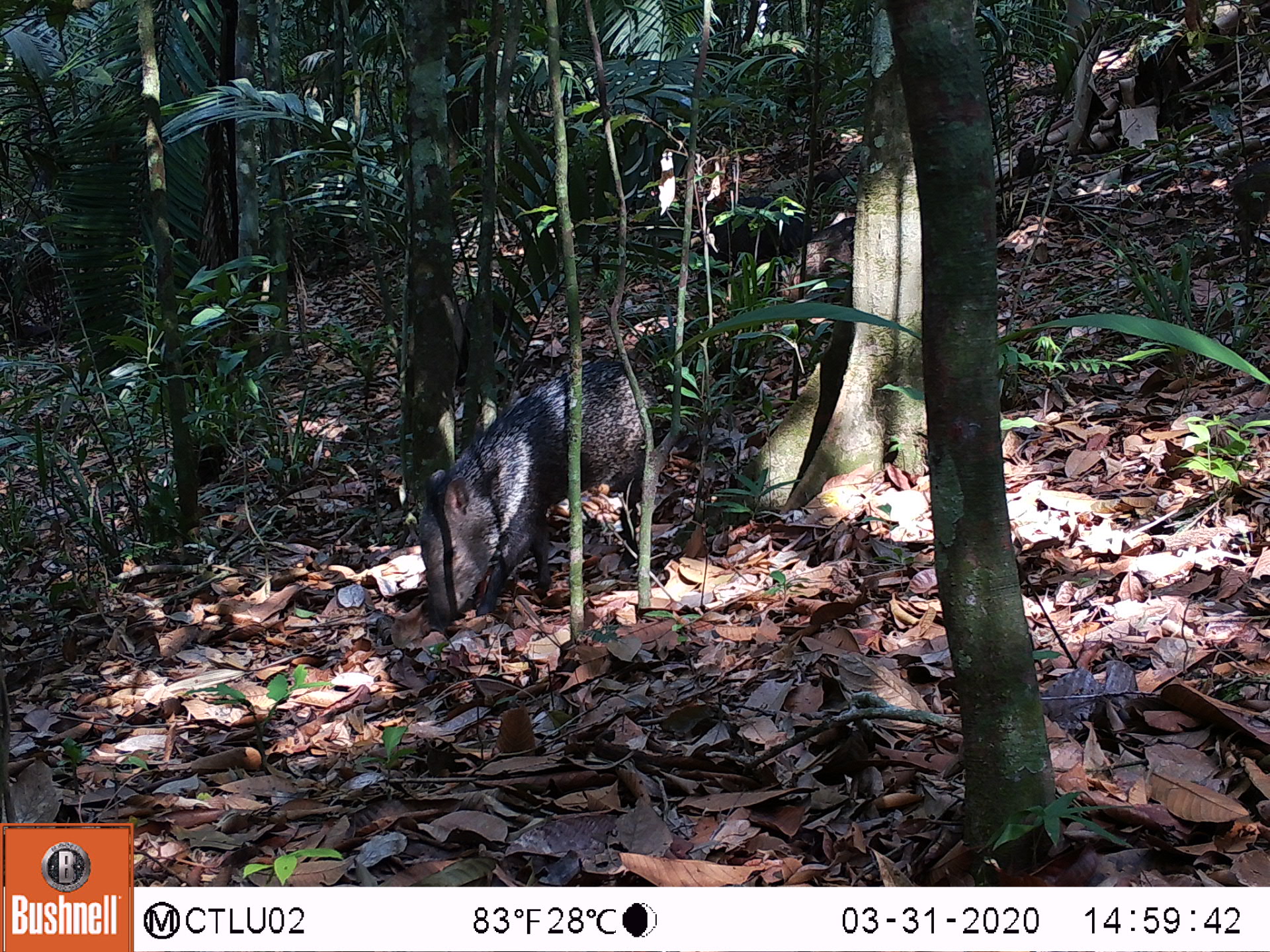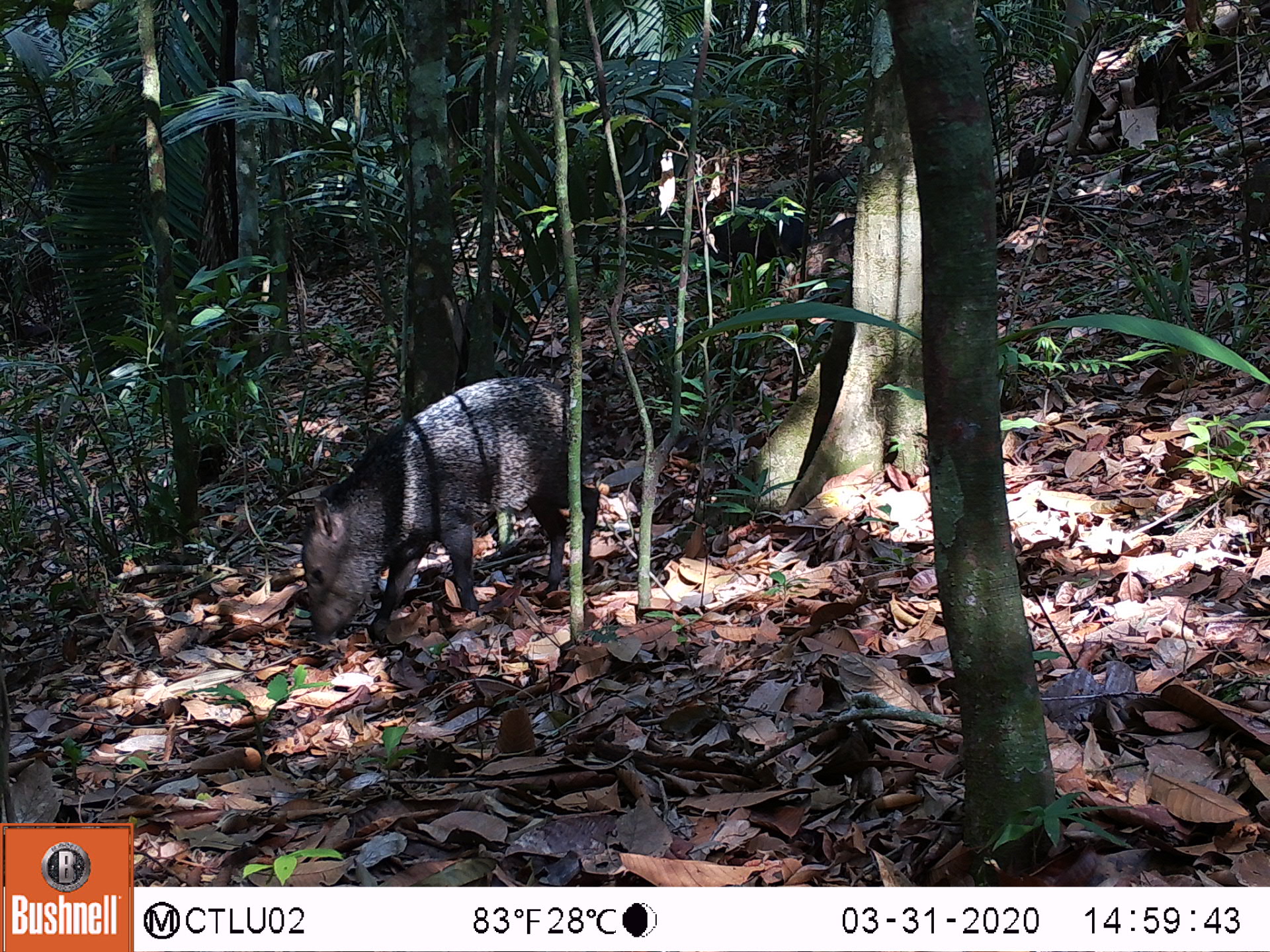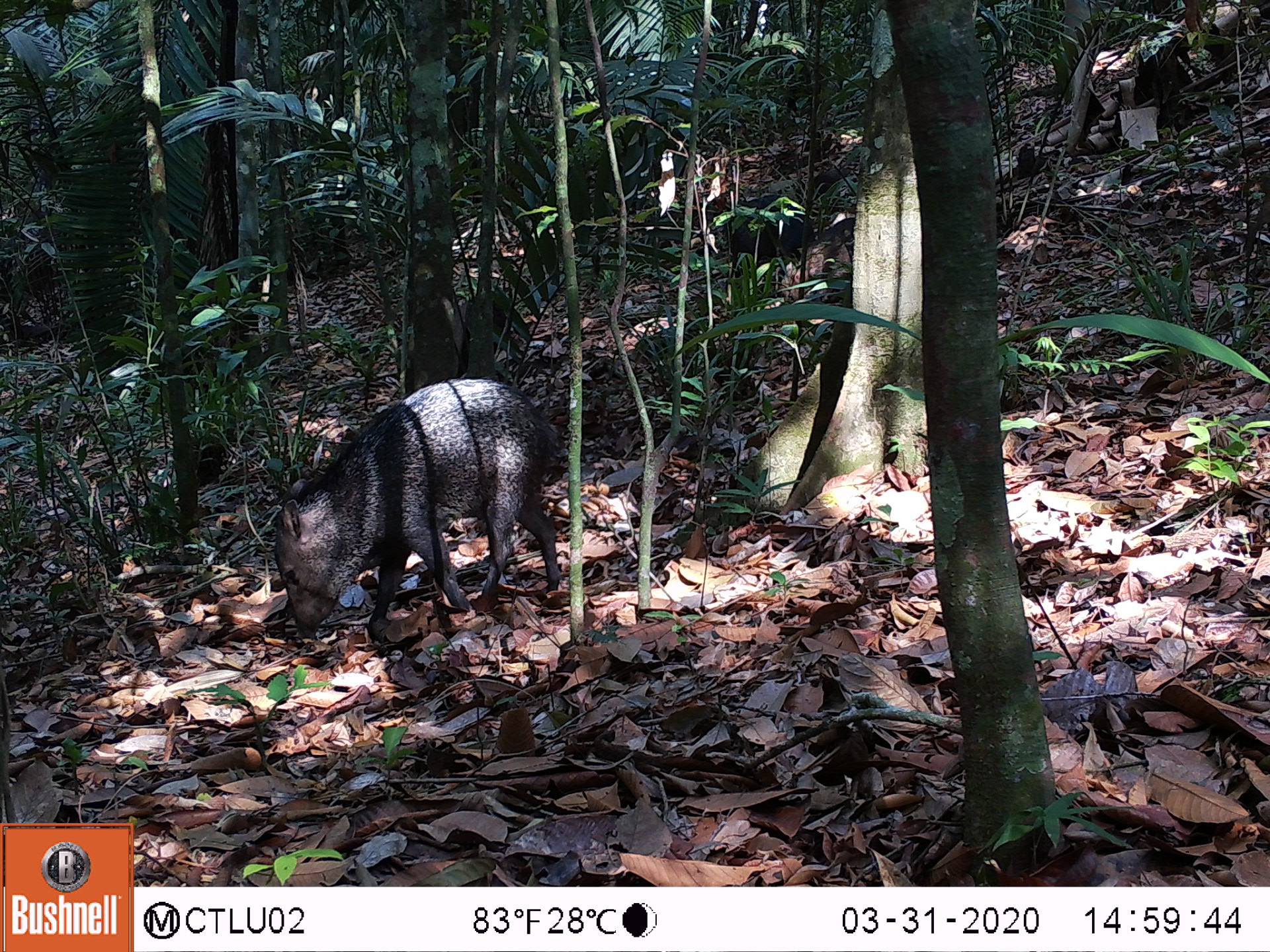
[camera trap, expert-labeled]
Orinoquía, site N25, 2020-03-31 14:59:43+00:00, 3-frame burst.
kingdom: Animalia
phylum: Chordata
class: Mammalia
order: Artiodactyla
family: Tayassuidae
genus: Pecari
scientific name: Pecari tajacu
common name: collared peccary